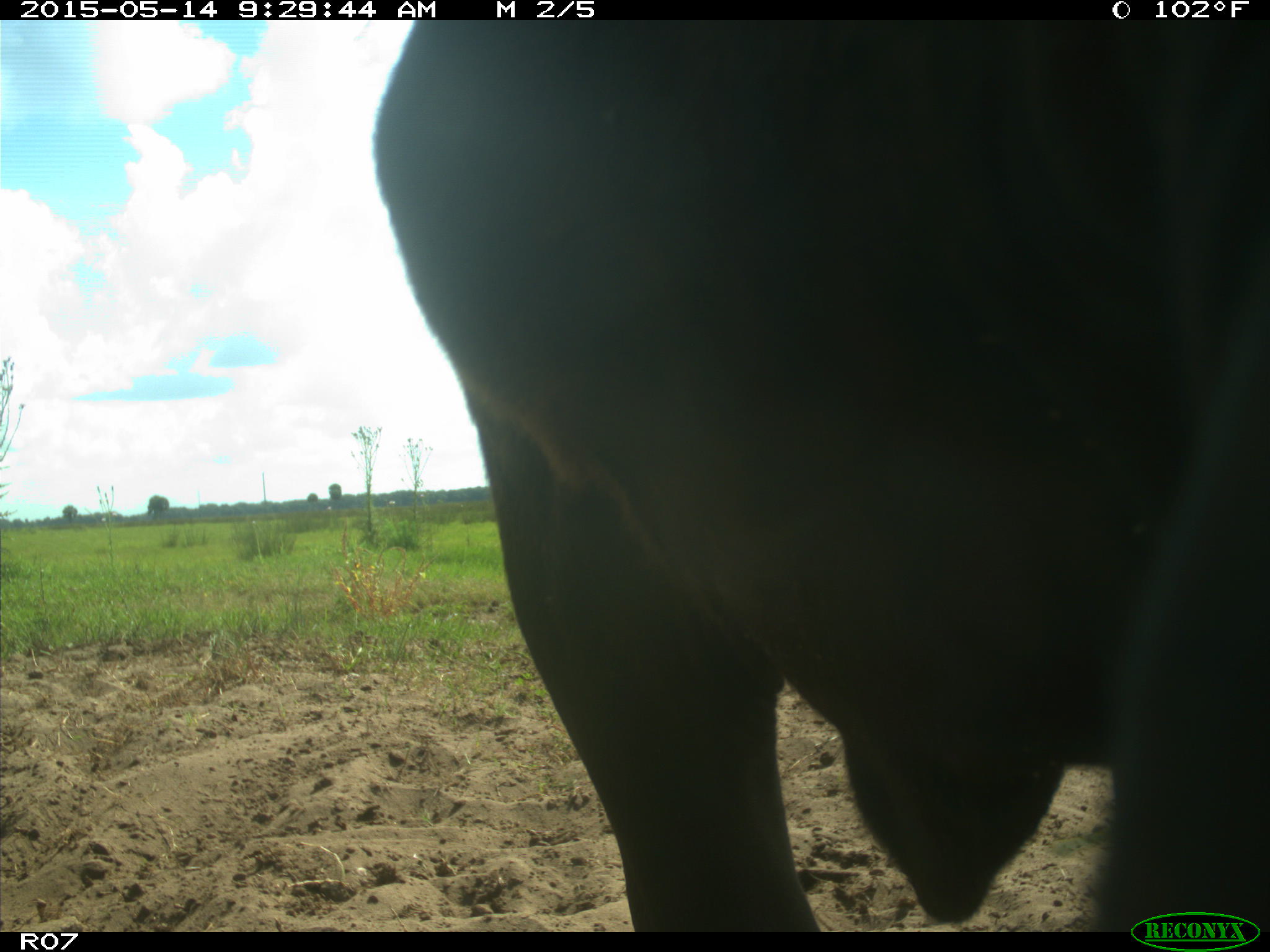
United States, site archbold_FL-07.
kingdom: Animalia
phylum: Chordata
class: Mammalia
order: Artiodactyla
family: Bovidae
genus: Bos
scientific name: Bos taurus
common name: domestic cow